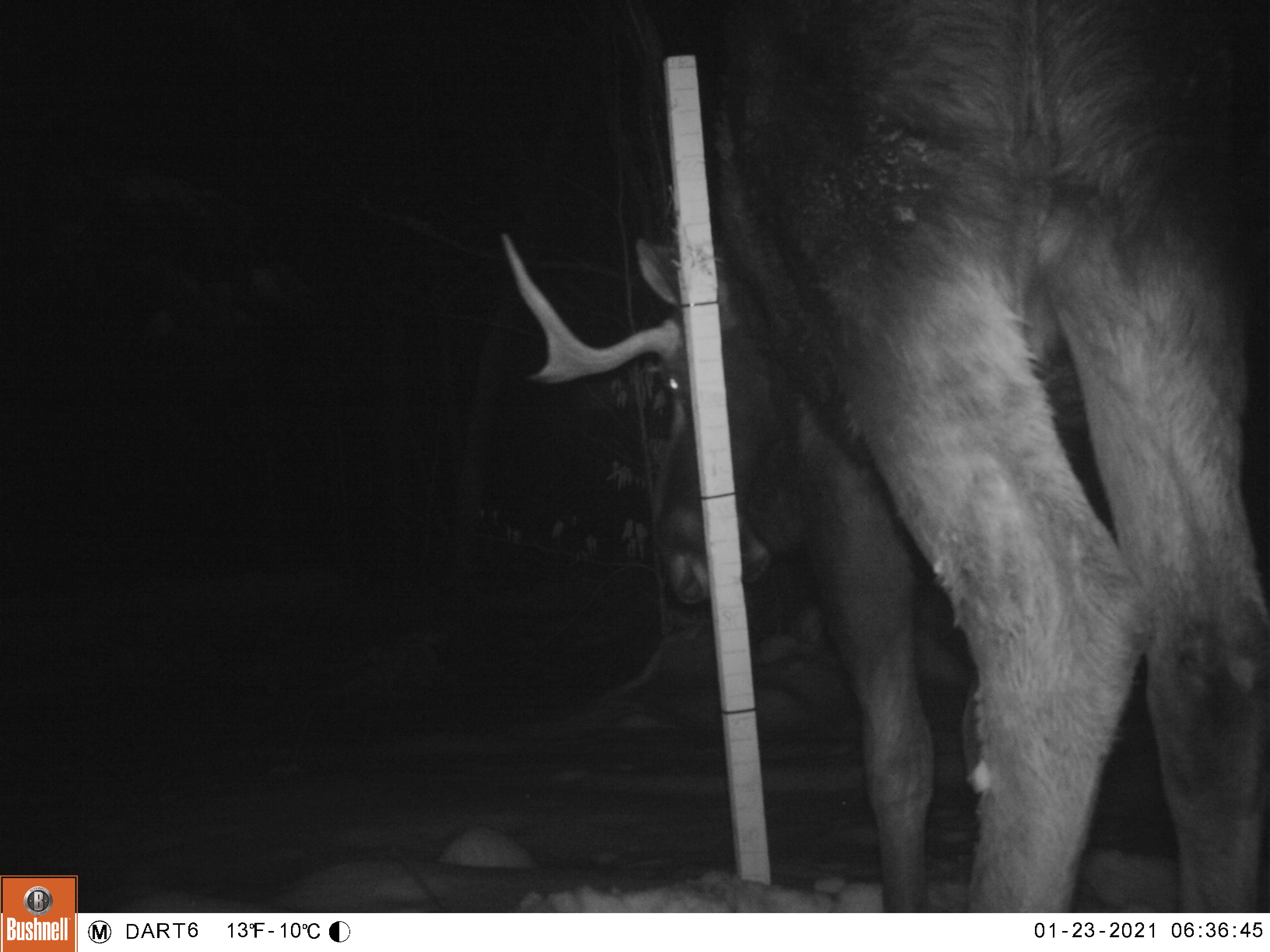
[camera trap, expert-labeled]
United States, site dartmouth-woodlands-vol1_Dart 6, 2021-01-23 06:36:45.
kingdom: Animalia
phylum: Chordata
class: Mammalia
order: Artiodactyla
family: Cervidae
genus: Alces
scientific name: Alces alces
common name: moose